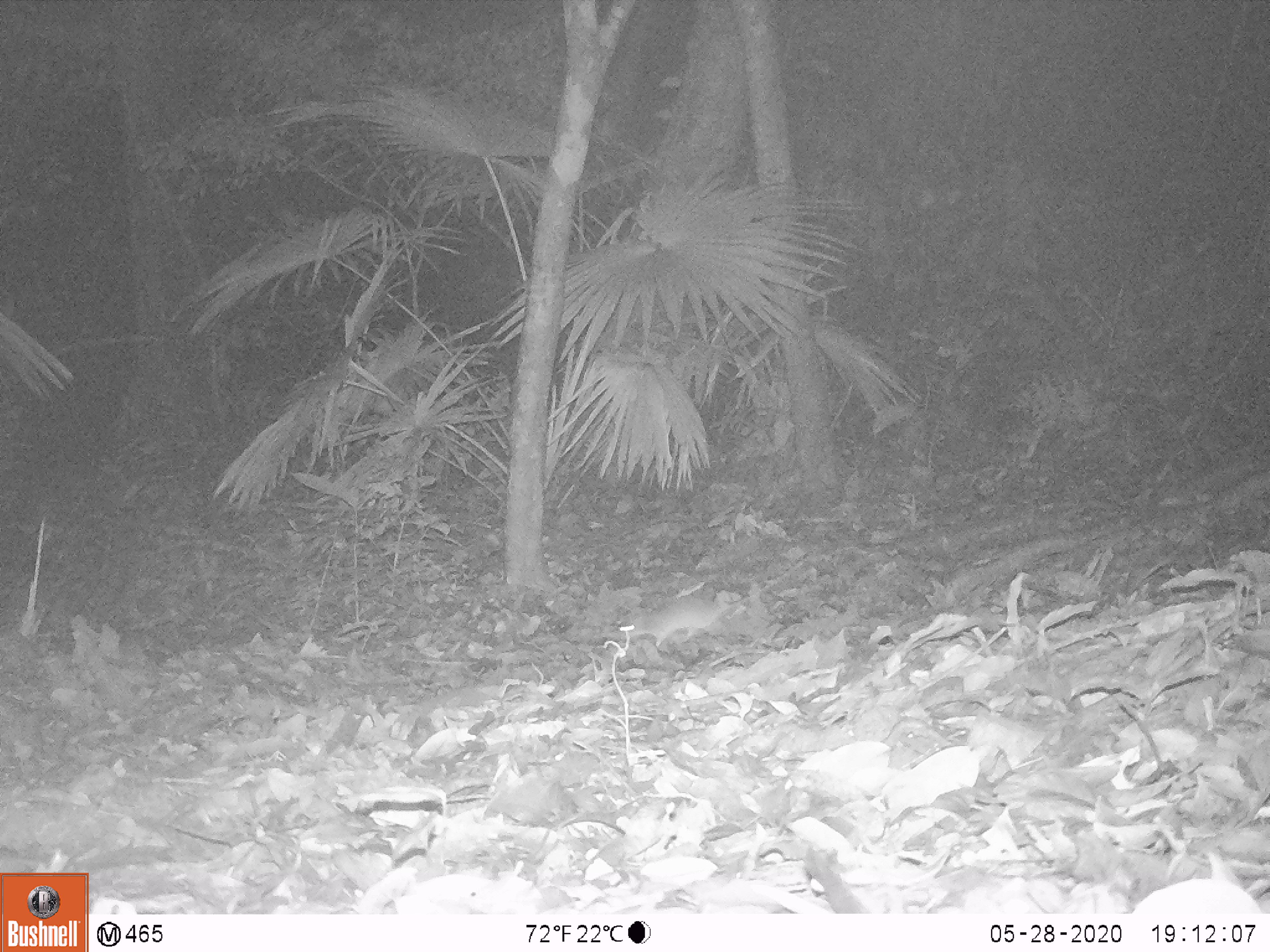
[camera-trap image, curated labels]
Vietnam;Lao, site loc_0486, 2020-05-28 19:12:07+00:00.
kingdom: Animalia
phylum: Chordata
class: Mammalia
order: Rodentia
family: Muridae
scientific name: Muridae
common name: old-world mice and rats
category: unidentified murid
Unidentified murid (old-world mice and rats) (Muridae). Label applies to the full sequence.